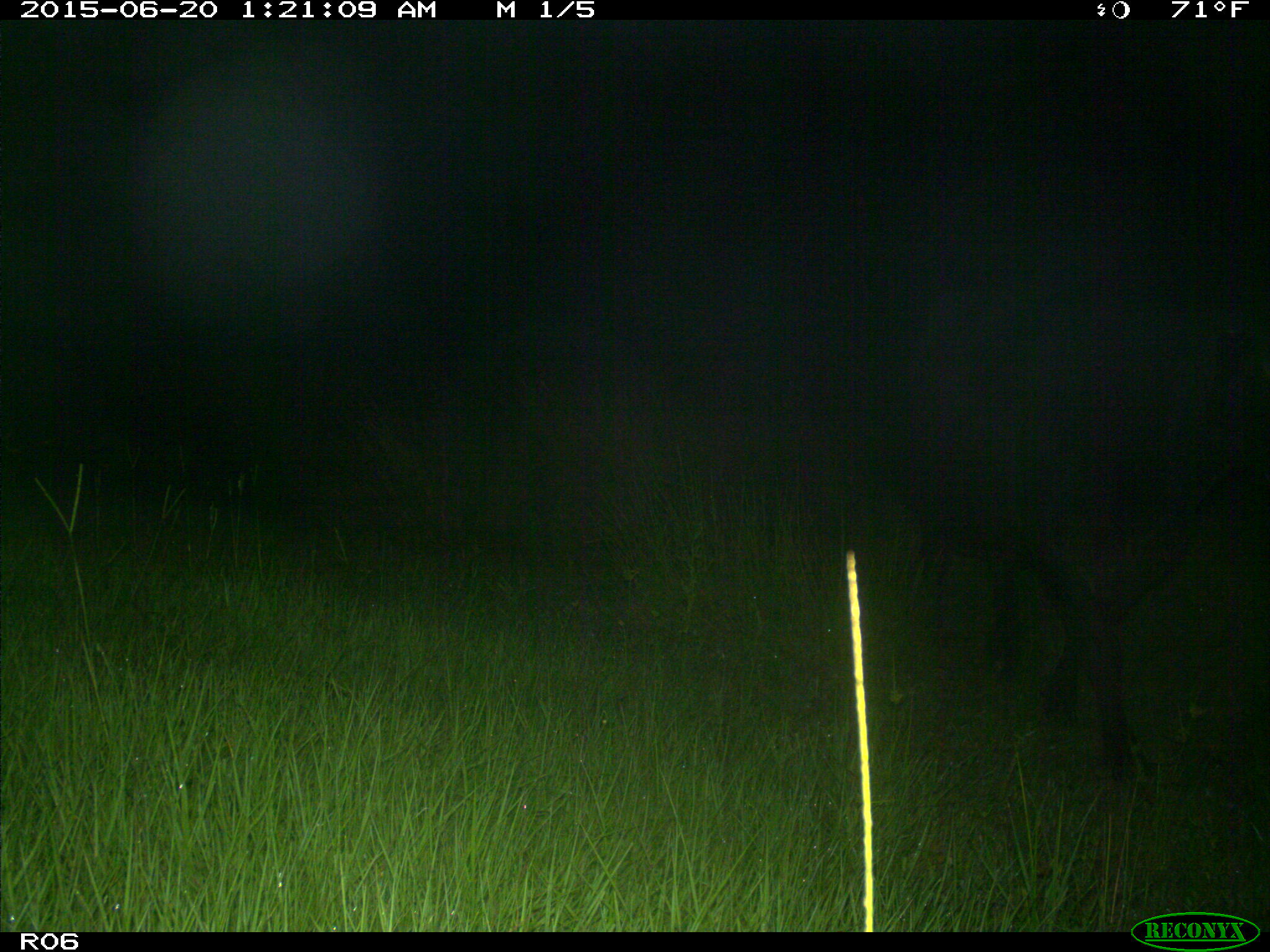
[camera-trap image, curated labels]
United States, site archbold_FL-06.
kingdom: Animalia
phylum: Chordata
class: Mammalia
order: Artiodactyla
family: Bovidae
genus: Bos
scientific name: Bos taurus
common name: domestic cow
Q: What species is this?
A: Bos taurus (domestic cow).